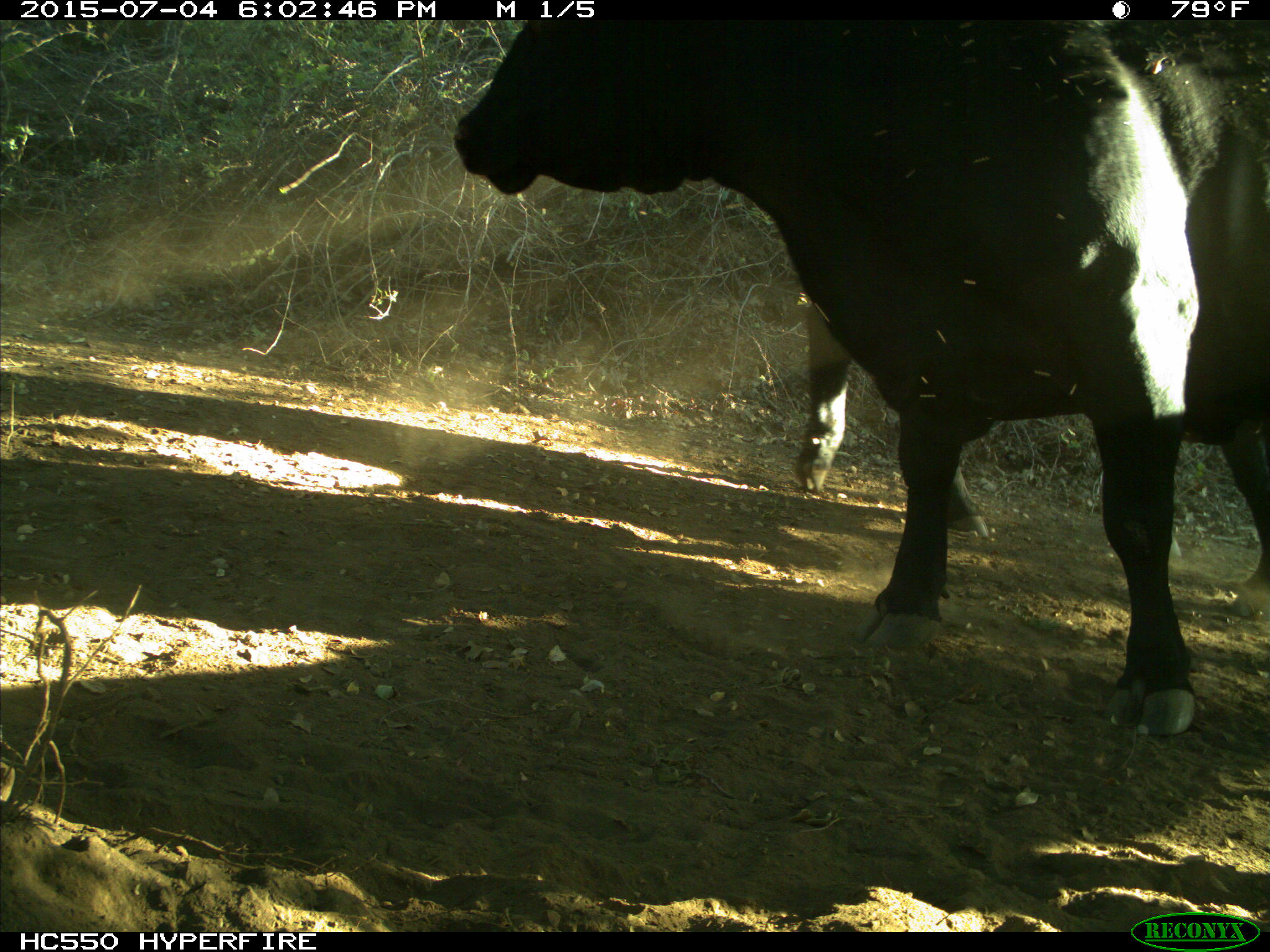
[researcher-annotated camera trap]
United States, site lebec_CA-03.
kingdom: Animalia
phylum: Chordata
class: Mammalia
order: Artiodactyla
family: Bovidae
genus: Bos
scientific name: Bos taurus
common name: domestic cow